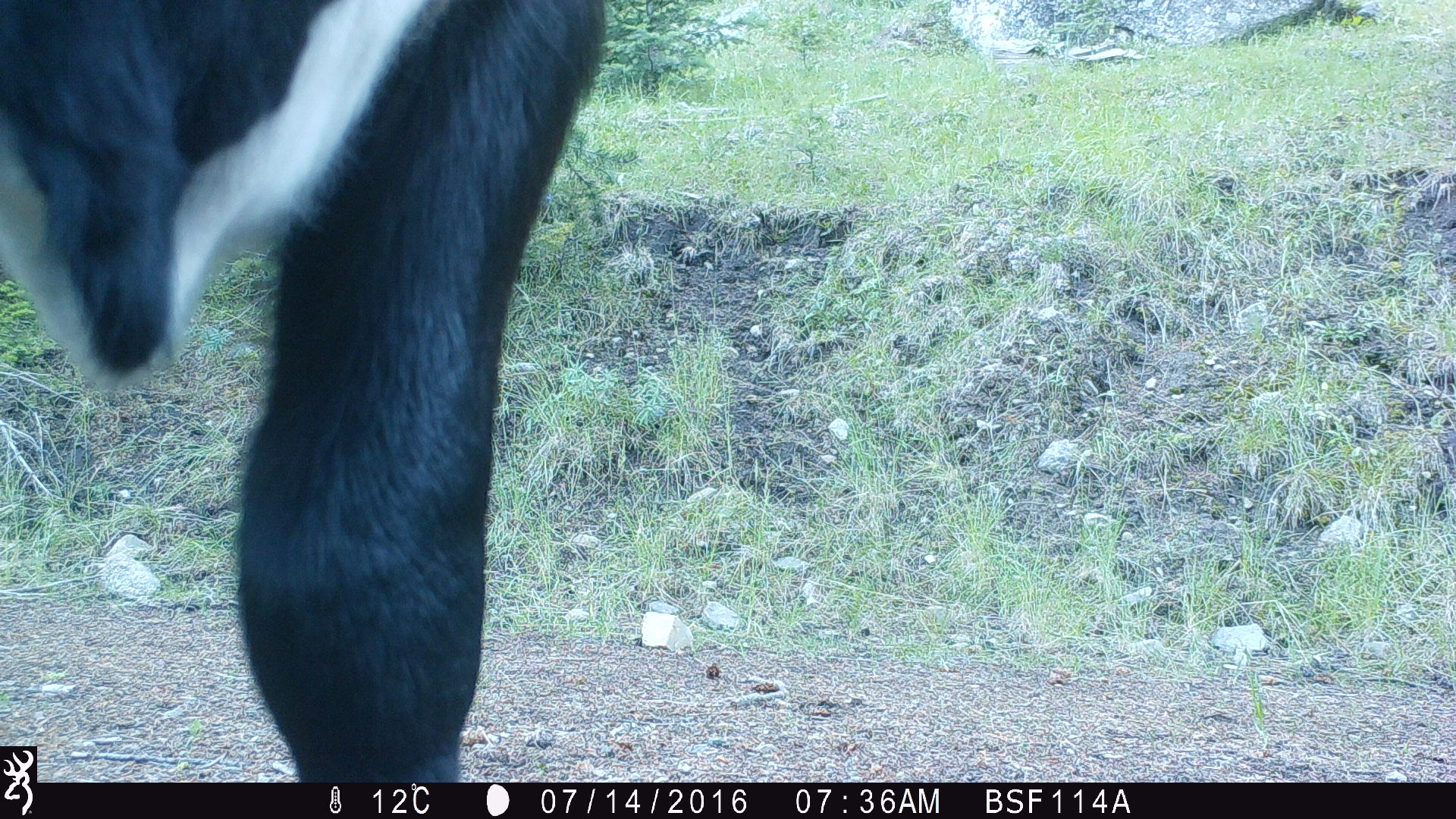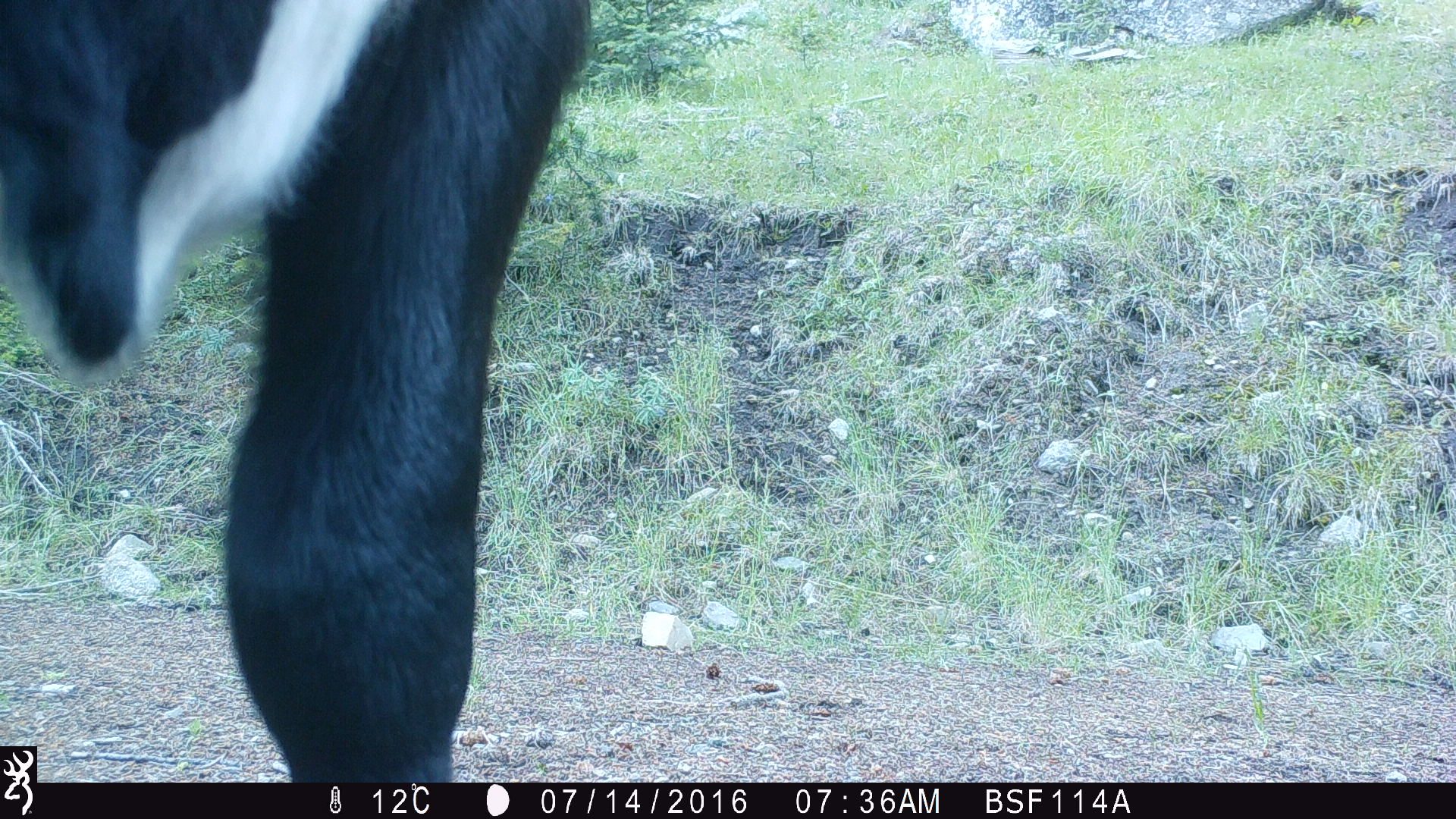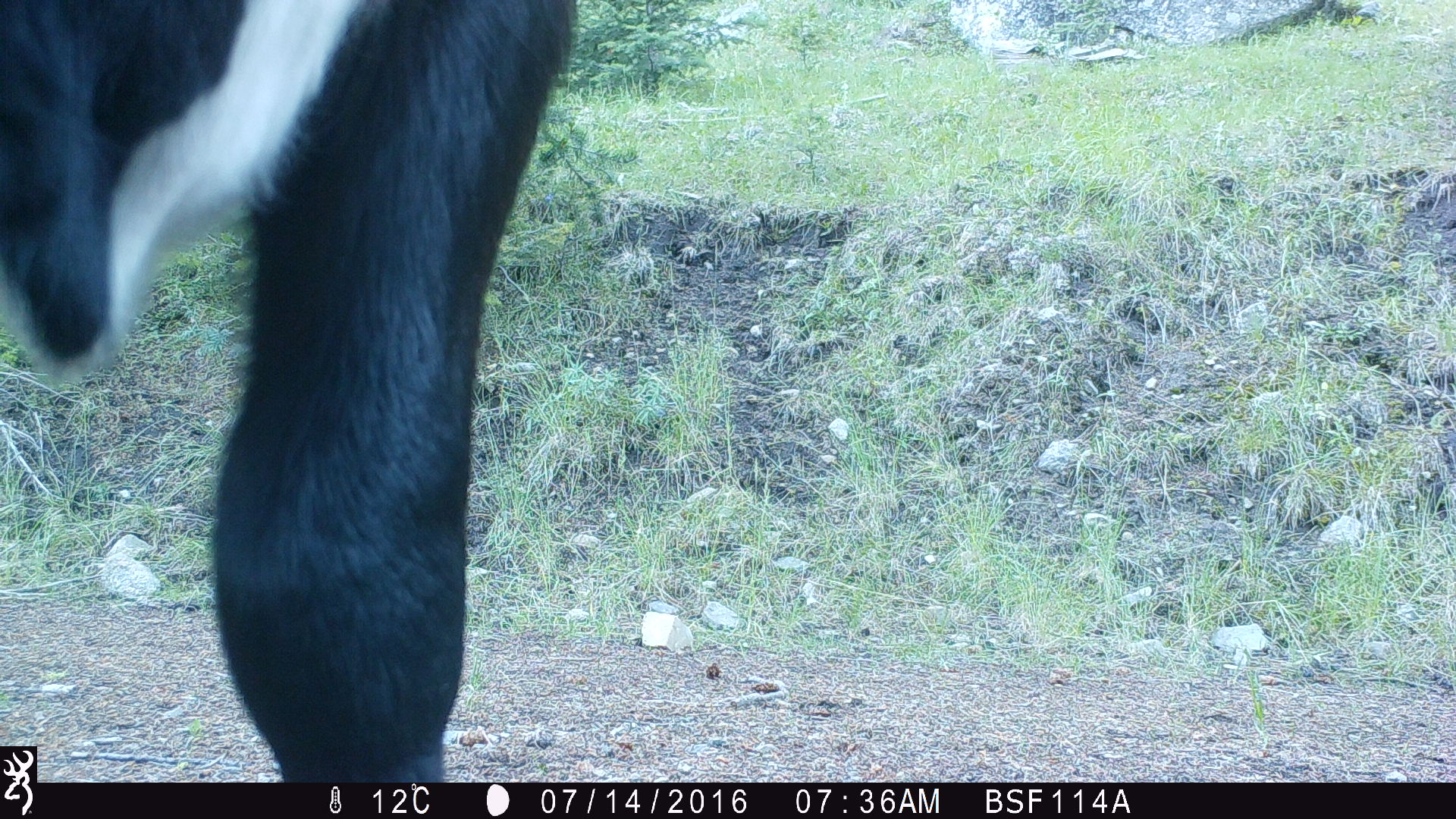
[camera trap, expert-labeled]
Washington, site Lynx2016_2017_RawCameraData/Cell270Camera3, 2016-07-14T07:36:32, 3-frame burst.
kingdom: Animalia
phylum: Chordata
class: Mammalia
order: Artiodactyla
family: Bovidae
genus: Bos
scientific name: Bos taurus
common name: domestic cattle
Domestic cattle (Bos taurus). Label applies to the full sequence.